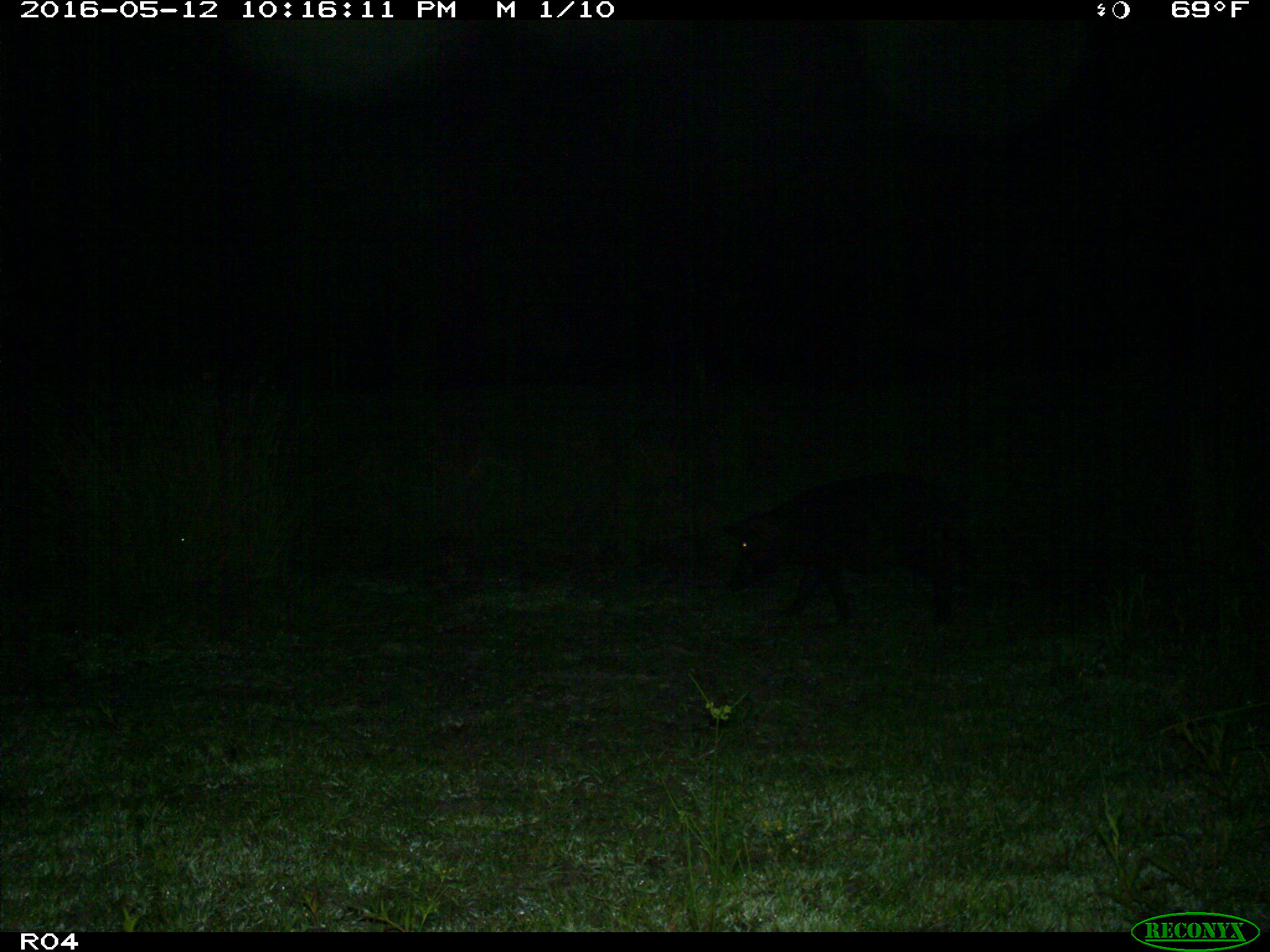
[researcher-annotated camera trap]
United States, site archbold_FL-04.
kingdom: Animalia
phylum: Chordata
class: Mammalia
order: Artiodactyla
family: Suidae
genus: Sus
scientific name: Sus scrofa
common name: wild boar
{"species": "Sus scrofa (wild boar)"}